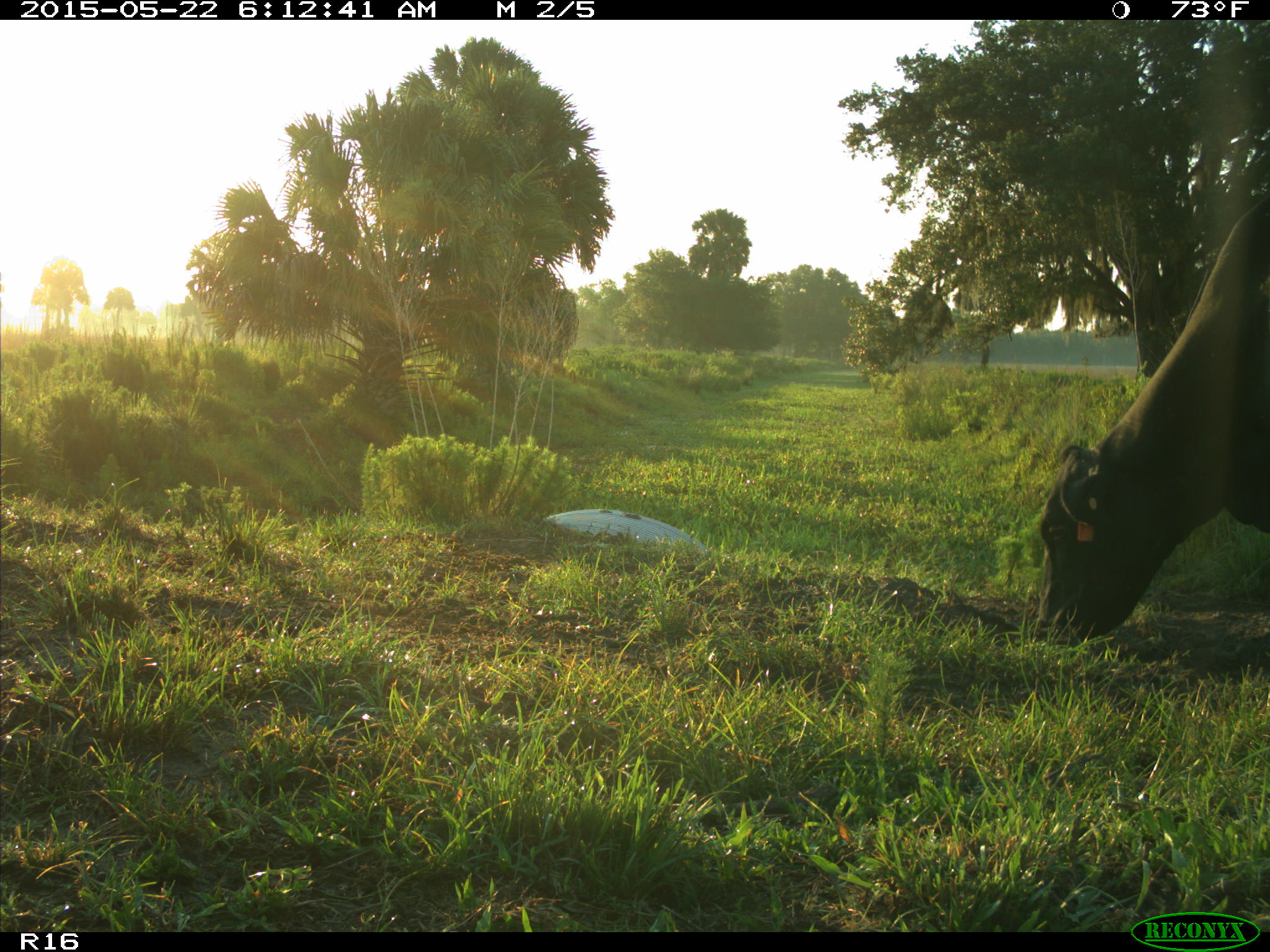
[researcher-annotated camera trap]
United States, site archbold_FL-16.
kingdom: Animalia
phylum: Chordata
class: Mammalia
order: Artiodactyla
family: Bovidae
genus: Bos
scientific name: Bos taurus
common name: domestic cow